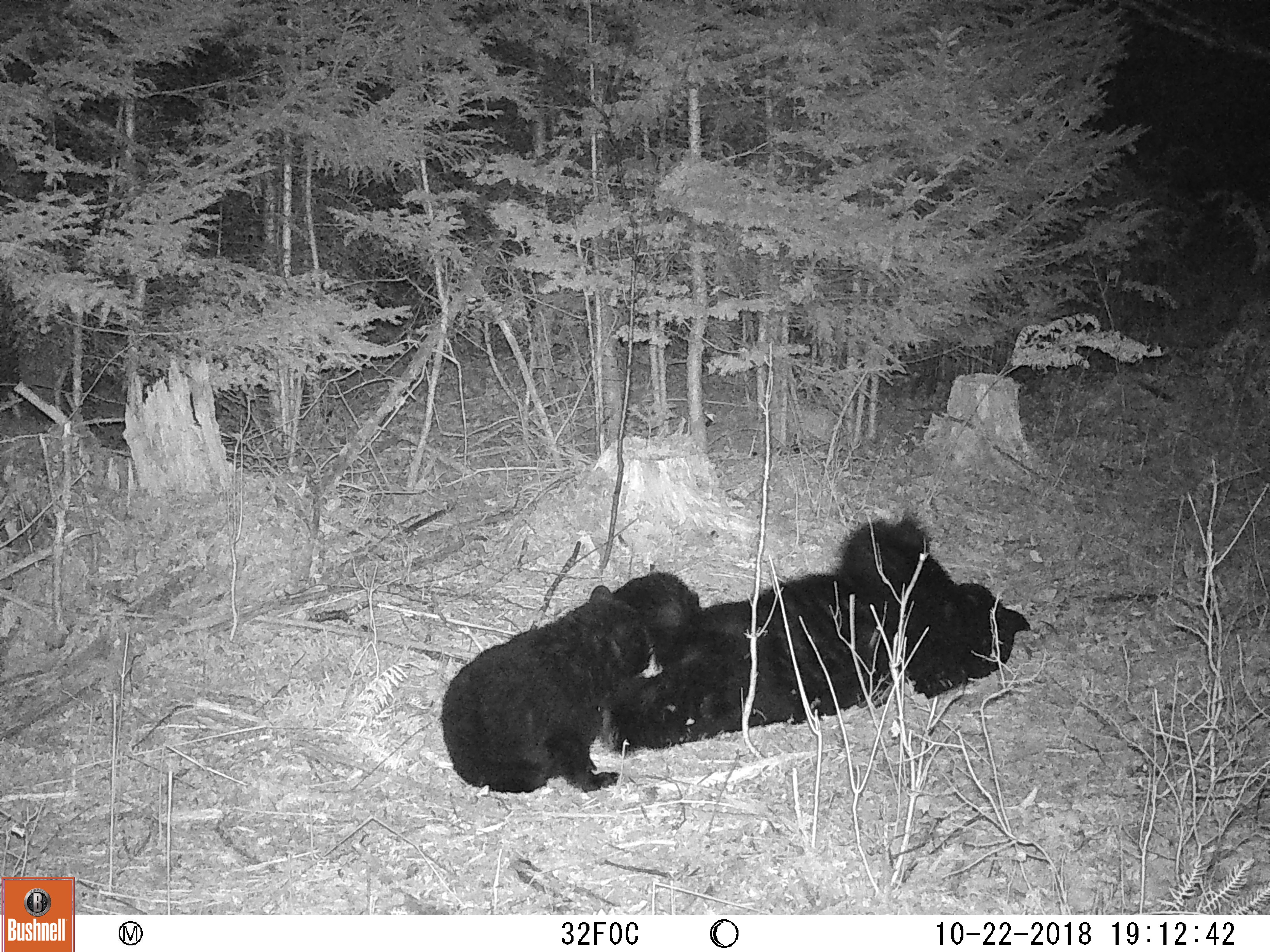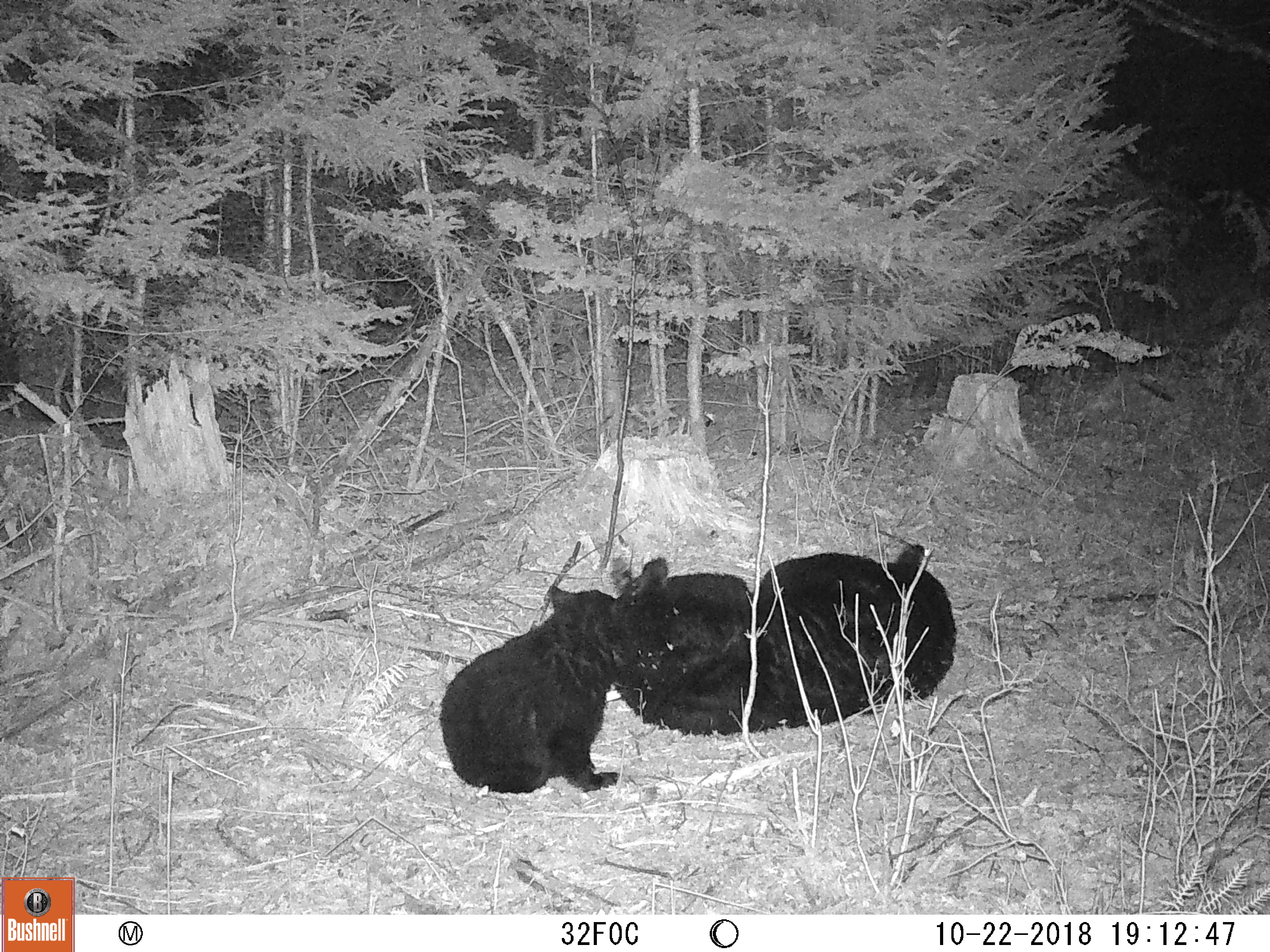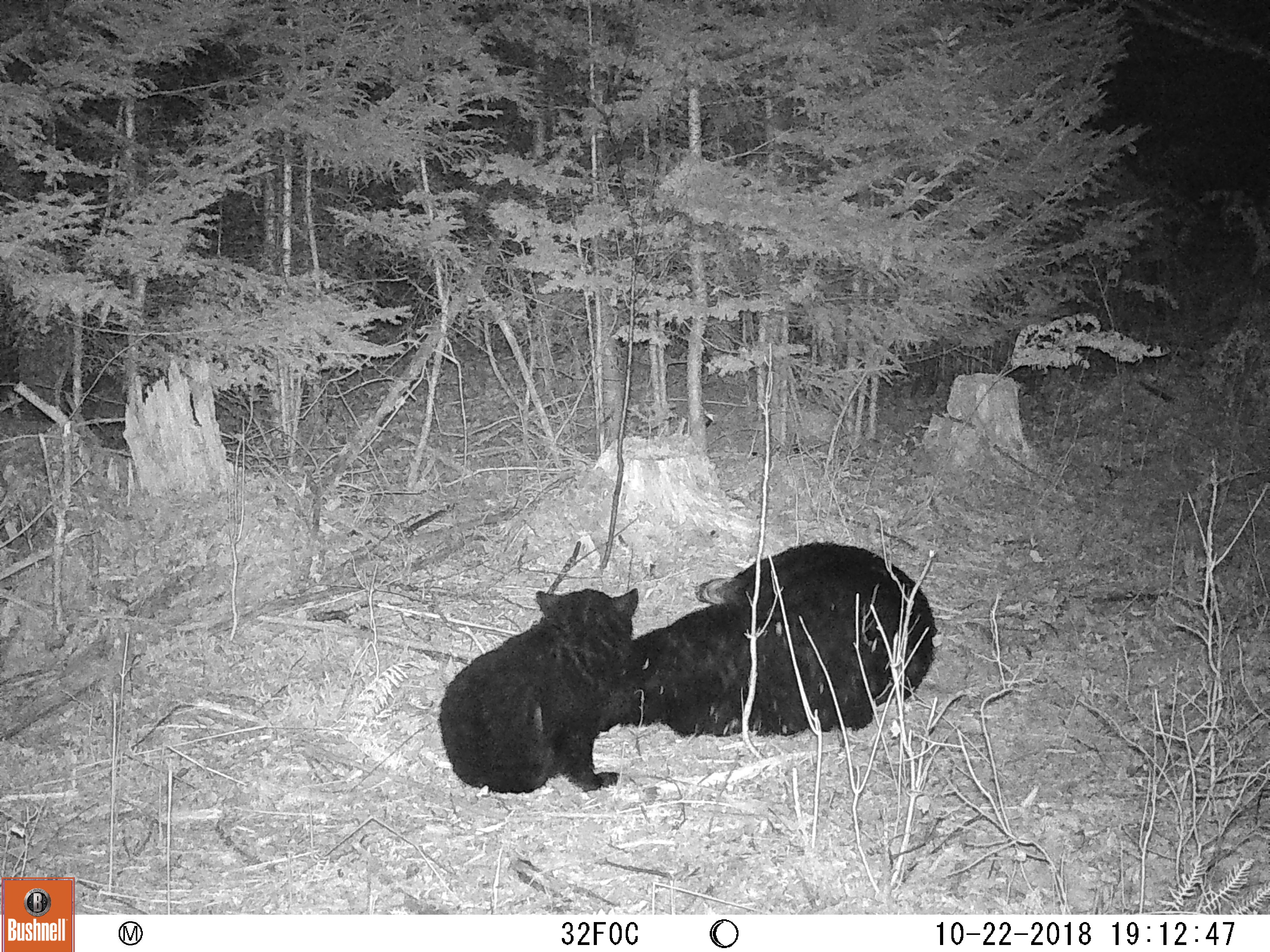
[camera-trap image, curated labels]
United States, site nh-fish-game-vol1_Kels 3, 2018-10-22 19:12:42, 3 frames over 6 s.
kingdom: Animalia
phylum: Chordata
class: Mammalia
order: Carnivora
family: Ursidae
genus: Ursus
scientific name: Ursus americanus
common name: black bear